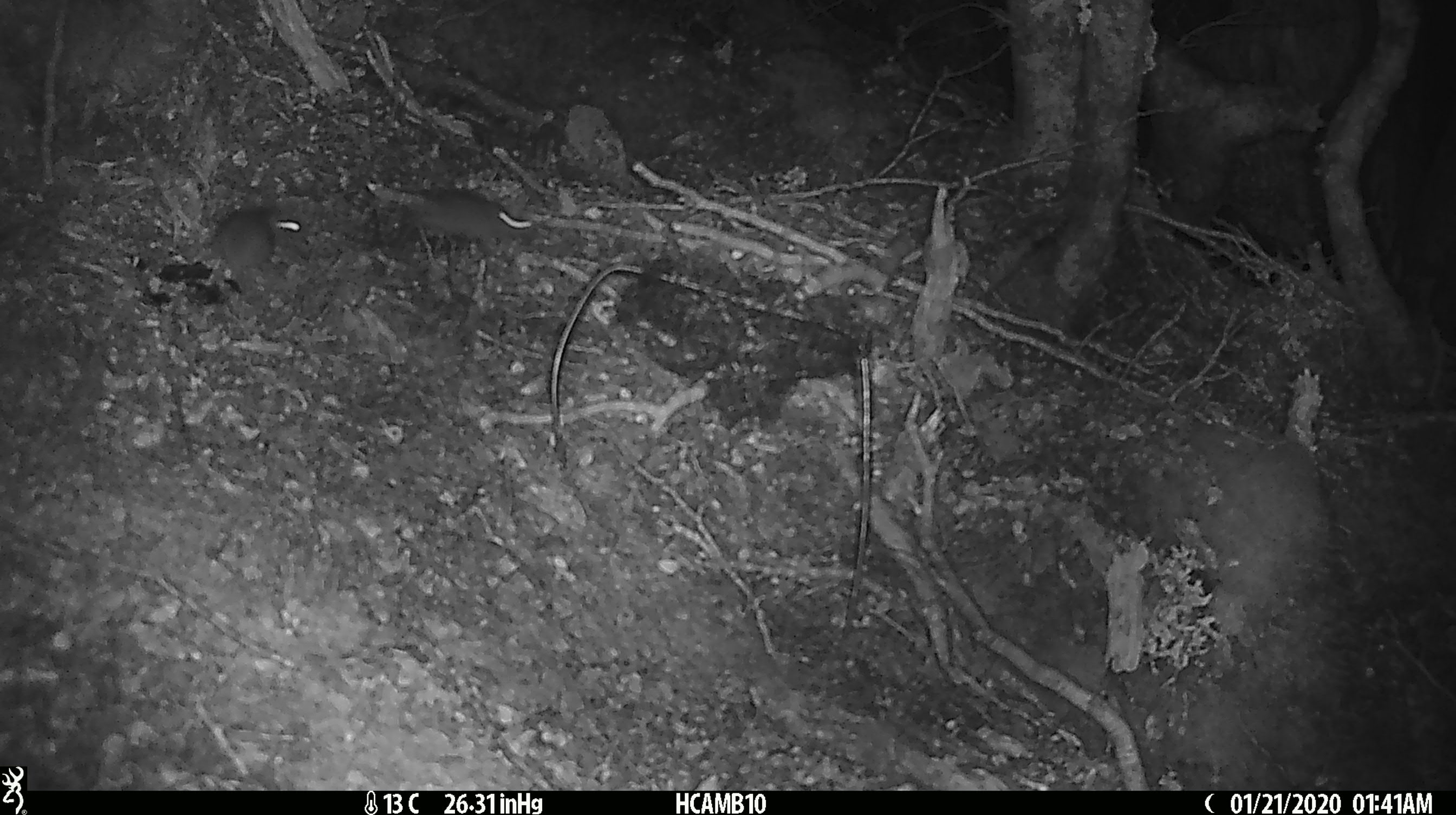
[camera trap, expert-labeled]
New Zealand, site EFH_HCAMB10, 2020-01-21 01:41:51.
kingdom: Animalia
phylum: Chordata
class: Mammalia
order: Rodentia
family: Muridae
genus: Mus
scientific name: Mus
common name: mouse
Mouse (Mus).